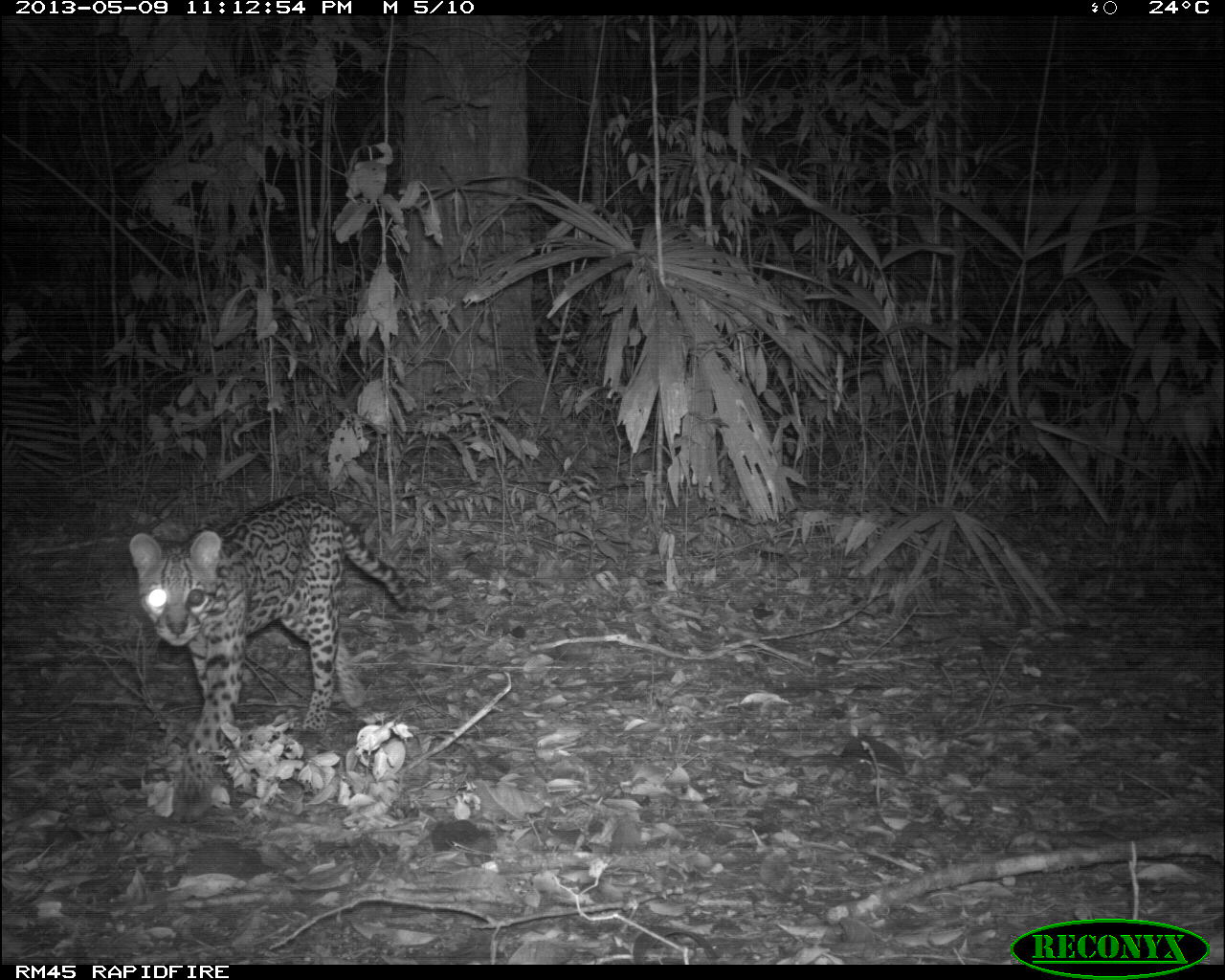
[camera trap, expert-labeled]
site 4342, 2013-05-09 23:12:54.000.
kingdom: Animalia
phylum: Chordata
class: Mammalia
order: Carnivora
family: Felidae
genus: Leopardus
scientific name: Leopardus pardalis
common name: ocelot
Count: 1.